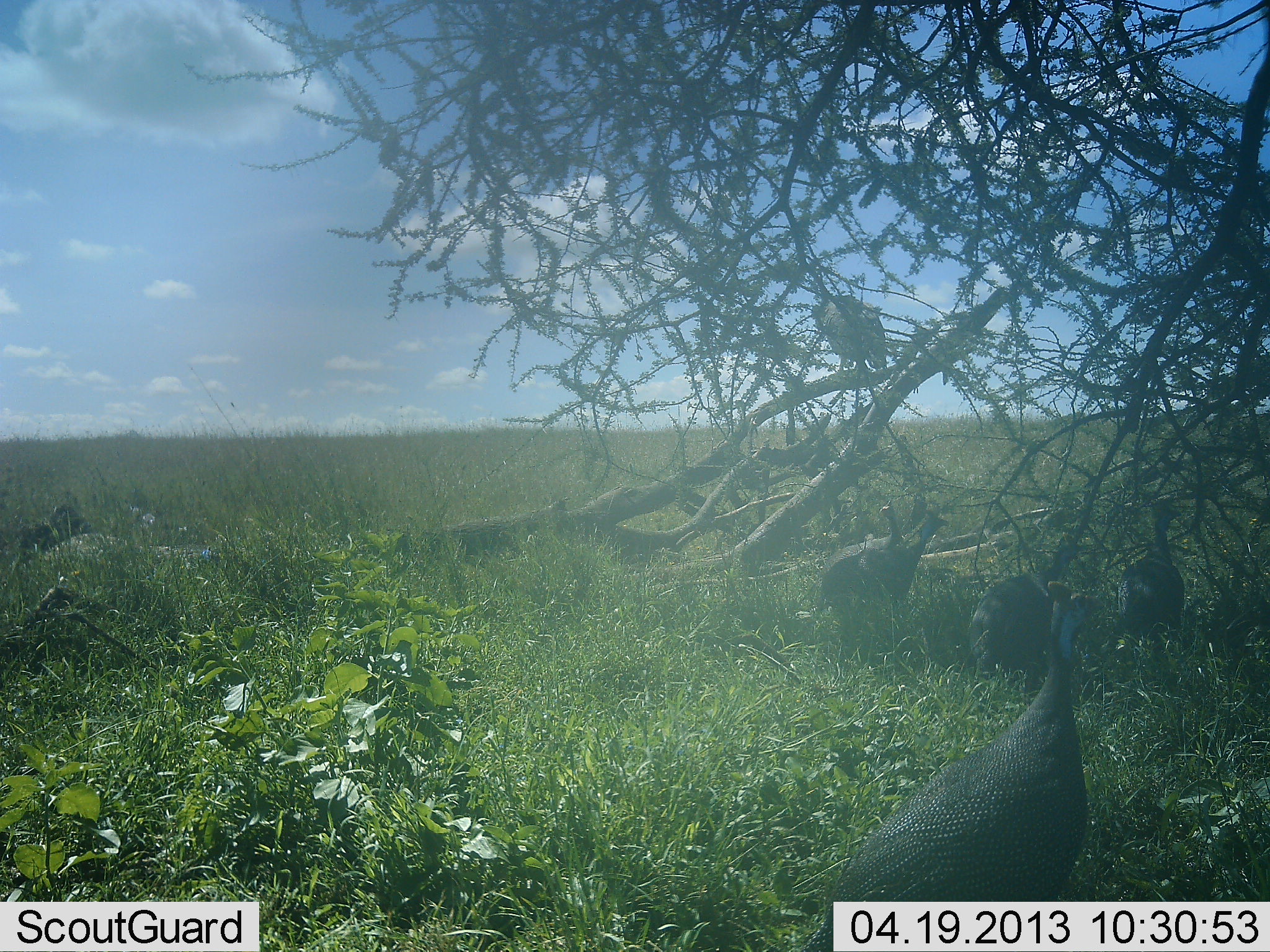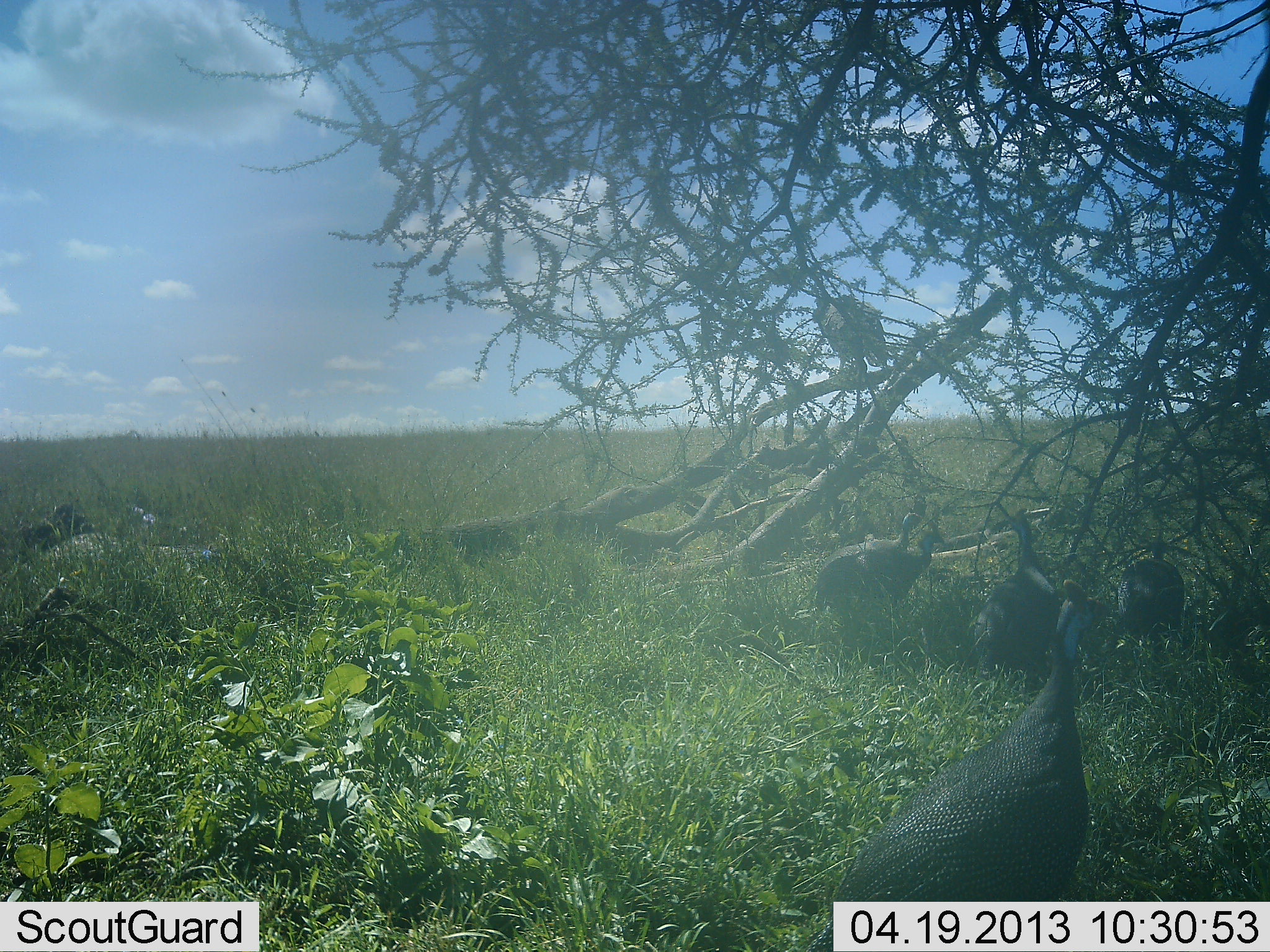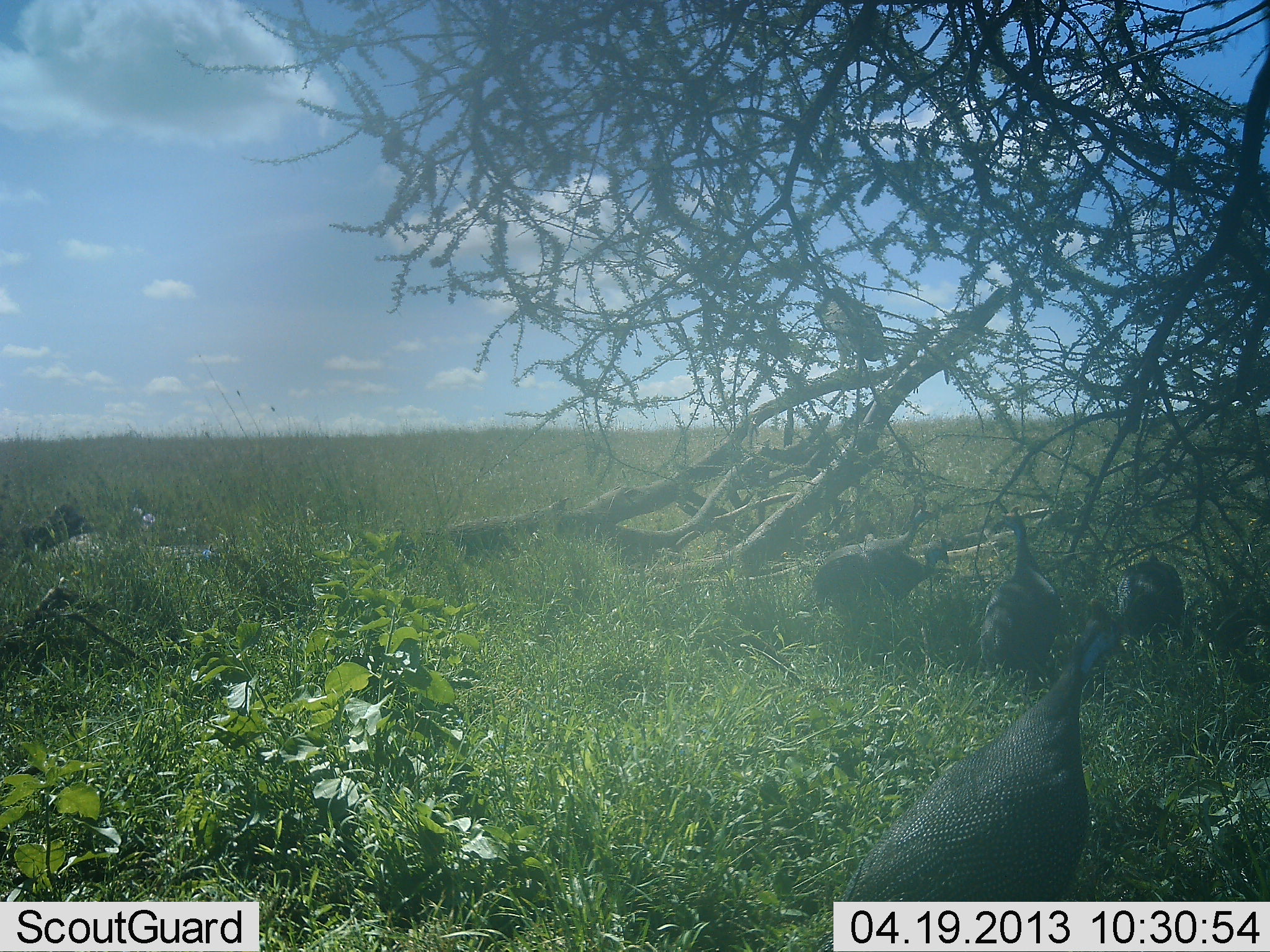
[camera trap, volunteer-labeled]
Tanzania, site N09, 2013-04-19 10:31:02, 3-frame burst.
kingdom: Animalia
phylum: Chordata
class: Aves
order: Galliformes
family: Numididae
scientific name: Numididae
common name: guinea fowl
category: guineafowl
Guineafowl (guinea fowl) (Numididae), count 6. Behavior (volunteer vote fractions): standing 64%, resting 27%, moving 14%, interacting 5%. Young present (vote fraction): 0%. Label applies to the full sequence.